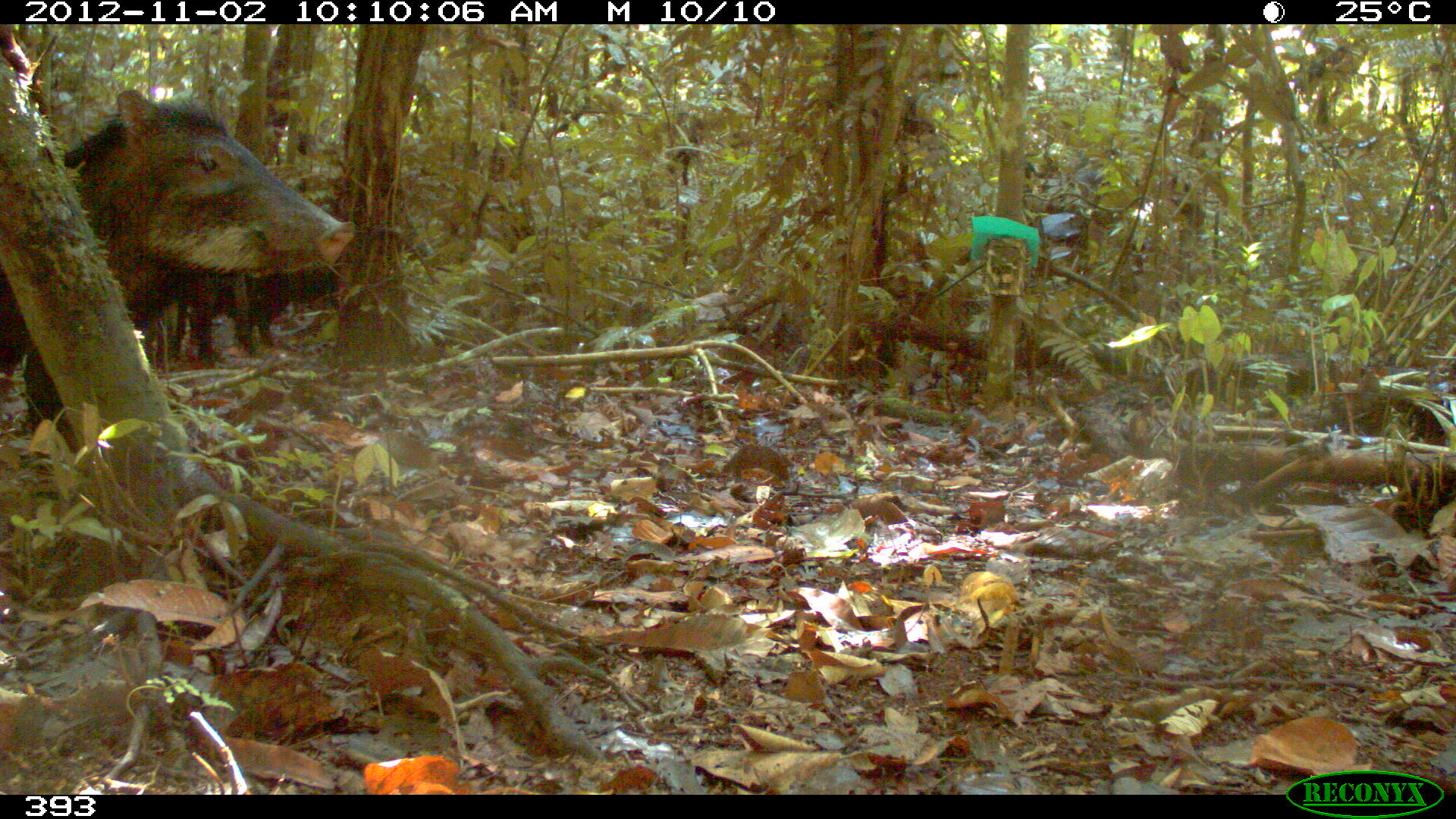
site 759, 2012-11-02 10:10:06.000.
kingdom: Animalia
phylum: Chordata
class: Mammalia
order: Artiodactyla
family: Tayassuidae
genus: Tayassu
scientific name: Tayassu pecari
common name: white-lipped peccary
Tayassu pecari (white-lipped peccary).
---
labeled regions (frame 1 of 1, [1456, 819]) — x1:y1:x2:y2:
tayassu pecari: 0:87:355:466; 225:195:433:323; 174:260:260:368